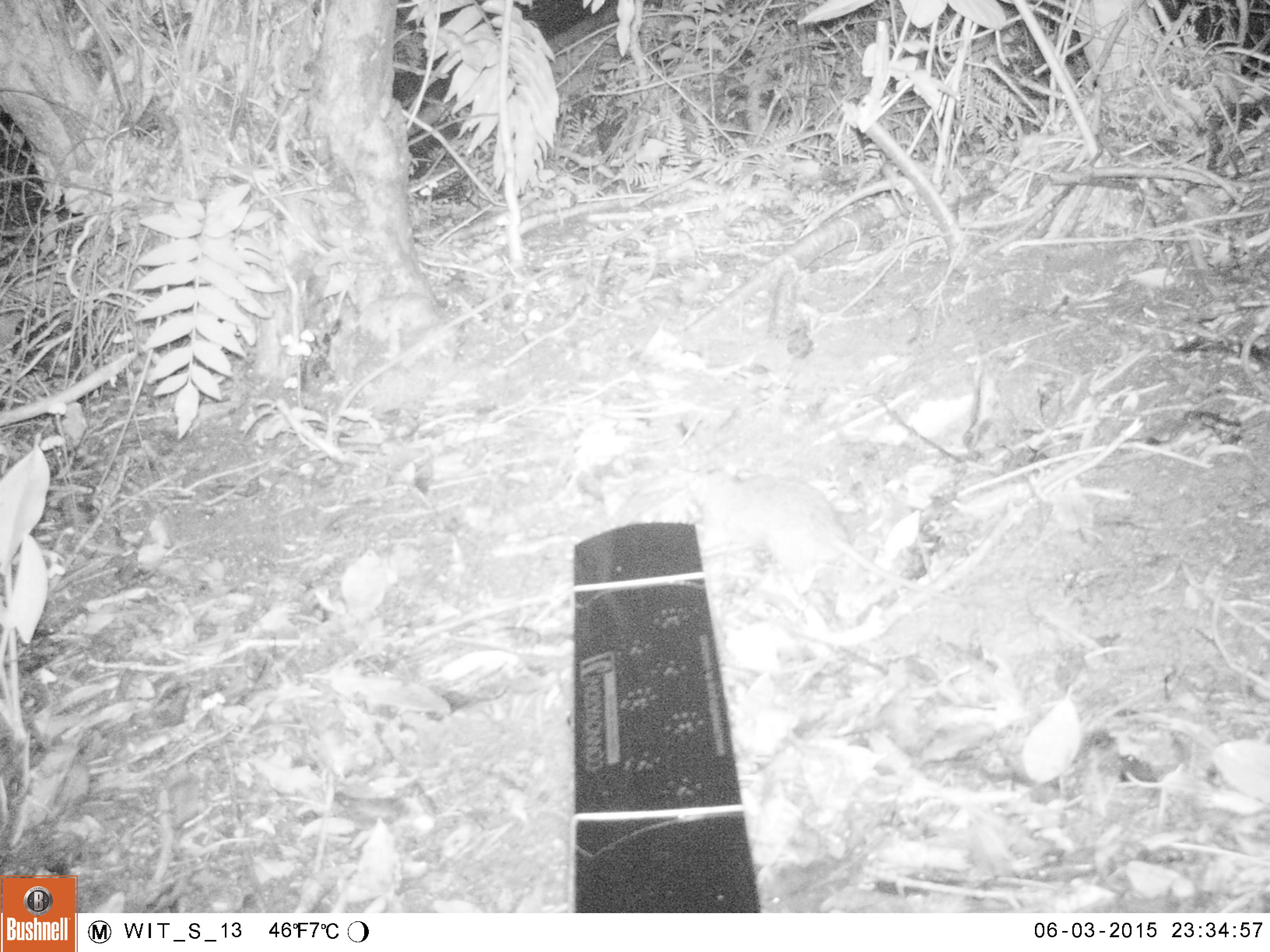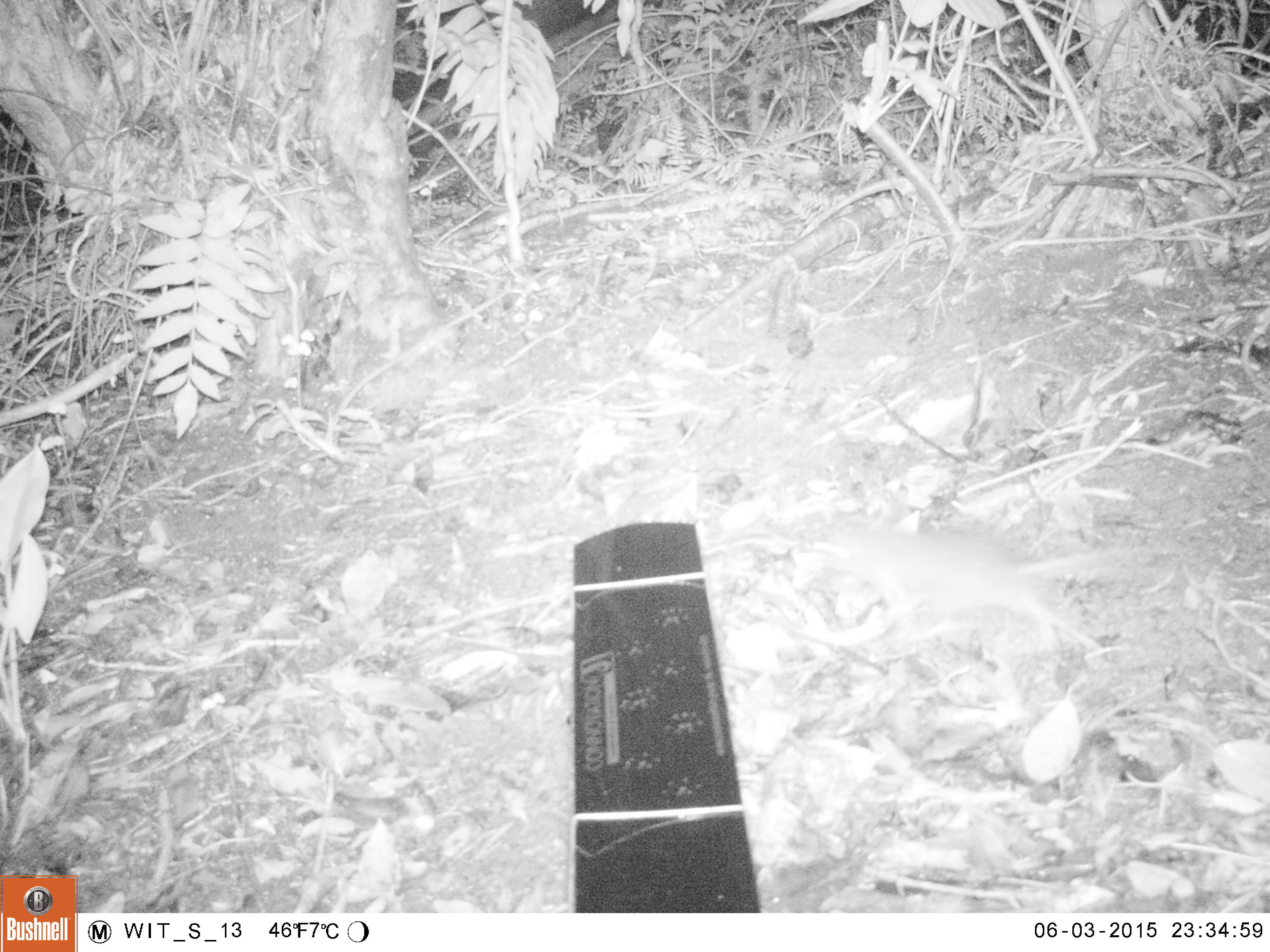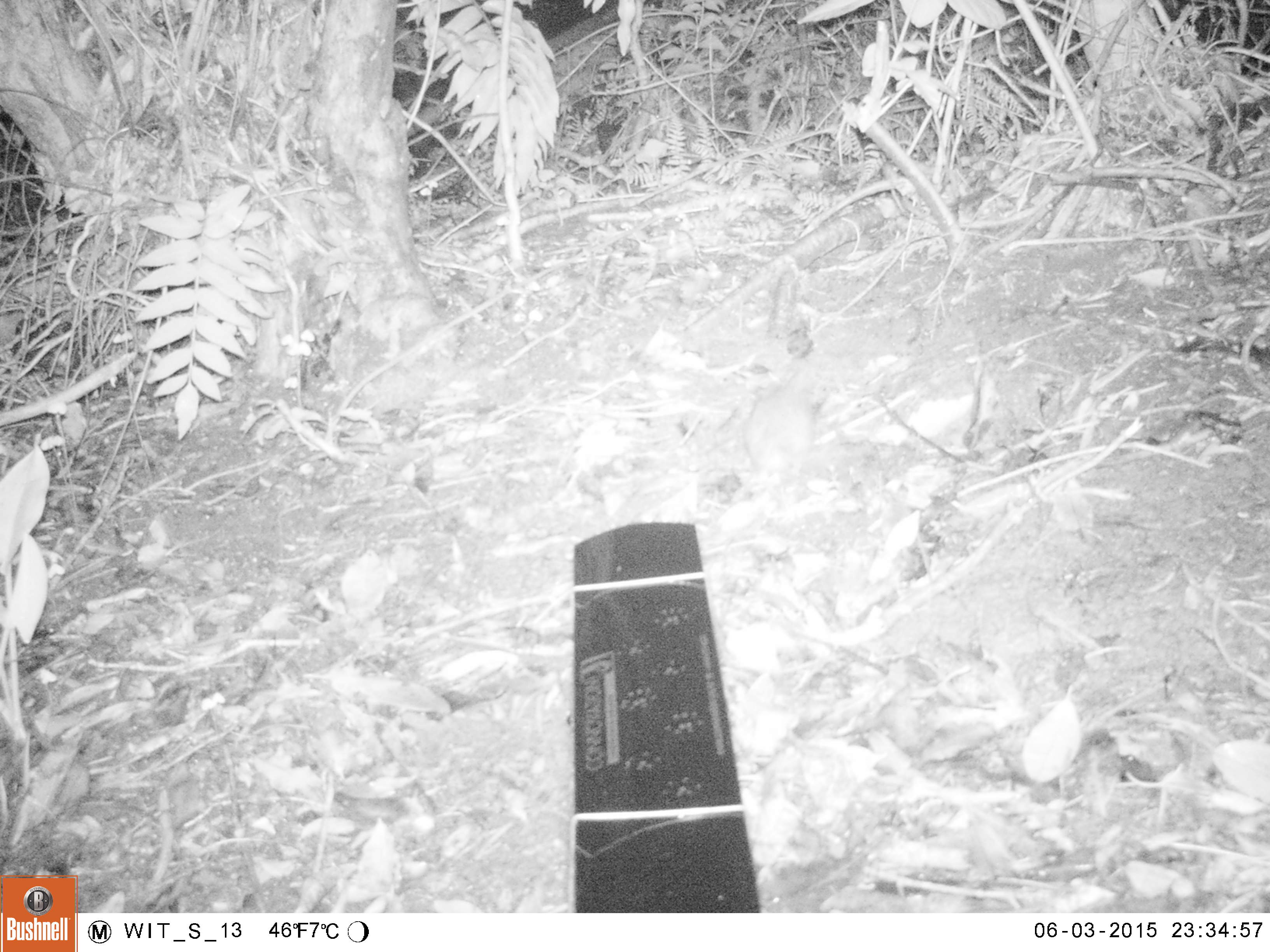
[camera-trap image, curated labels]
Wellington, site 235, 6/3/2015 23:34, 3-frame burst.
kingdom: Animalia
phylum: Chordata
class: Mammalia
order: Rodentia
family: Muridae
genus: Rattus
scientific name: Rattus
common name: rat